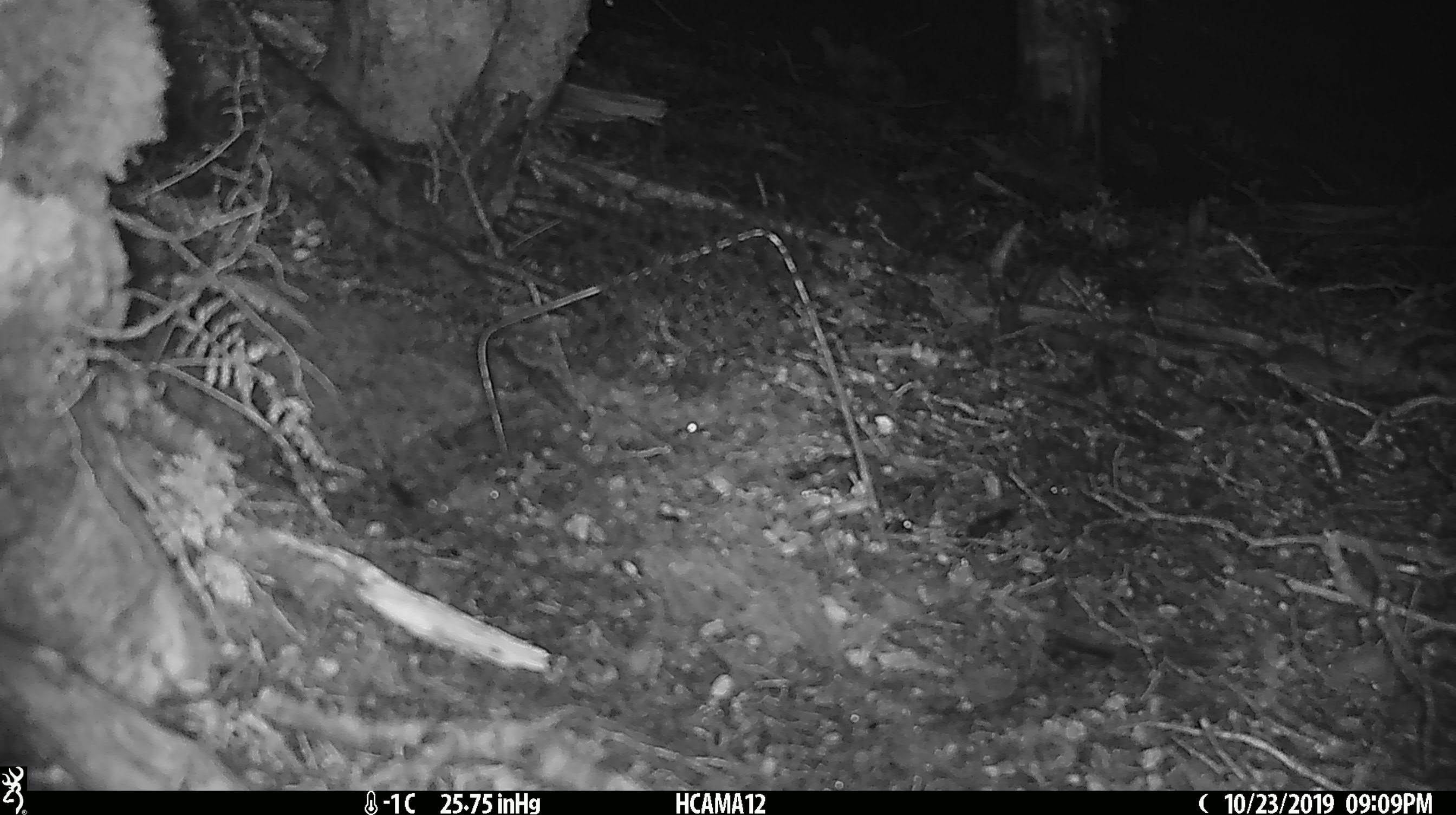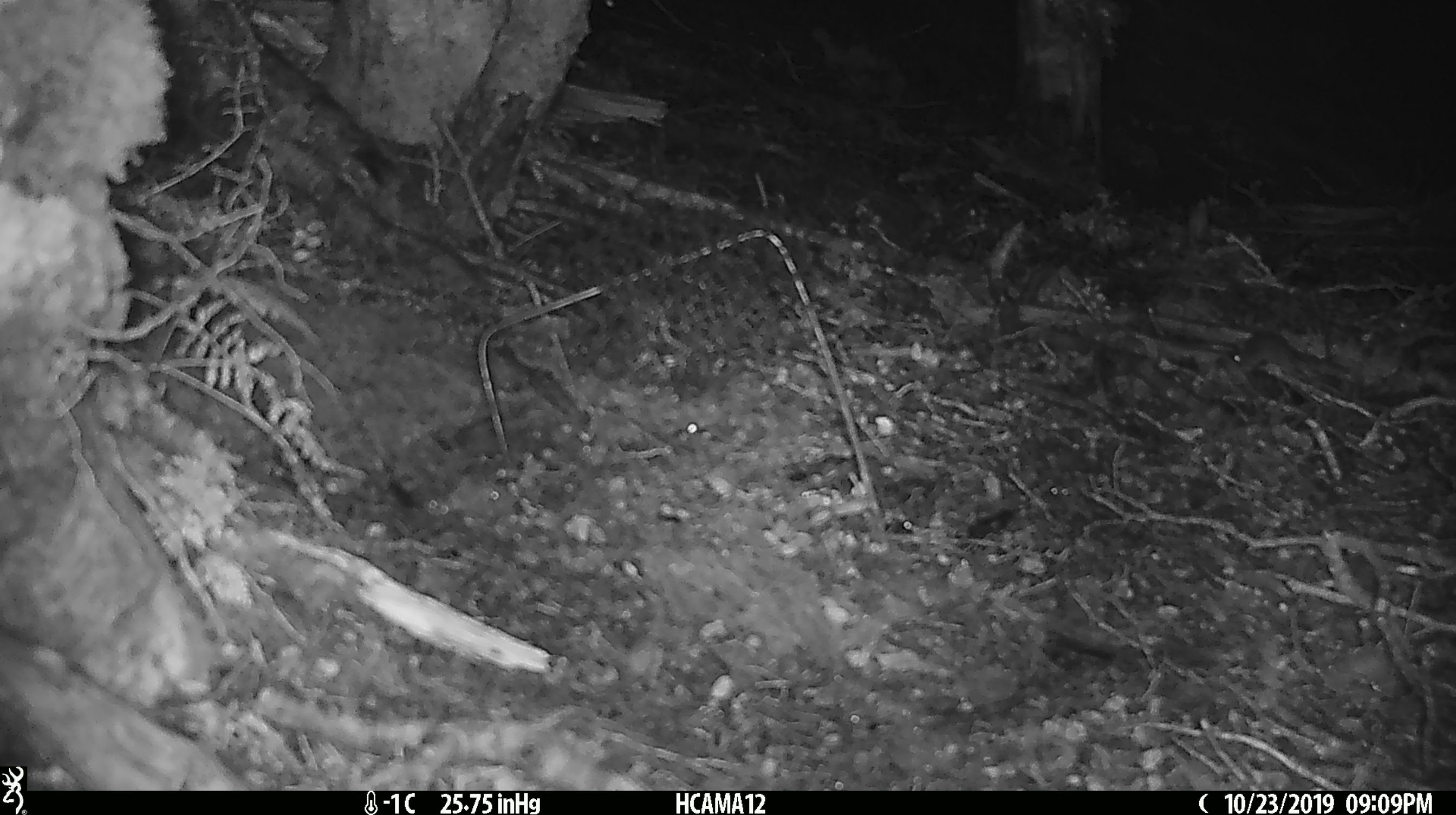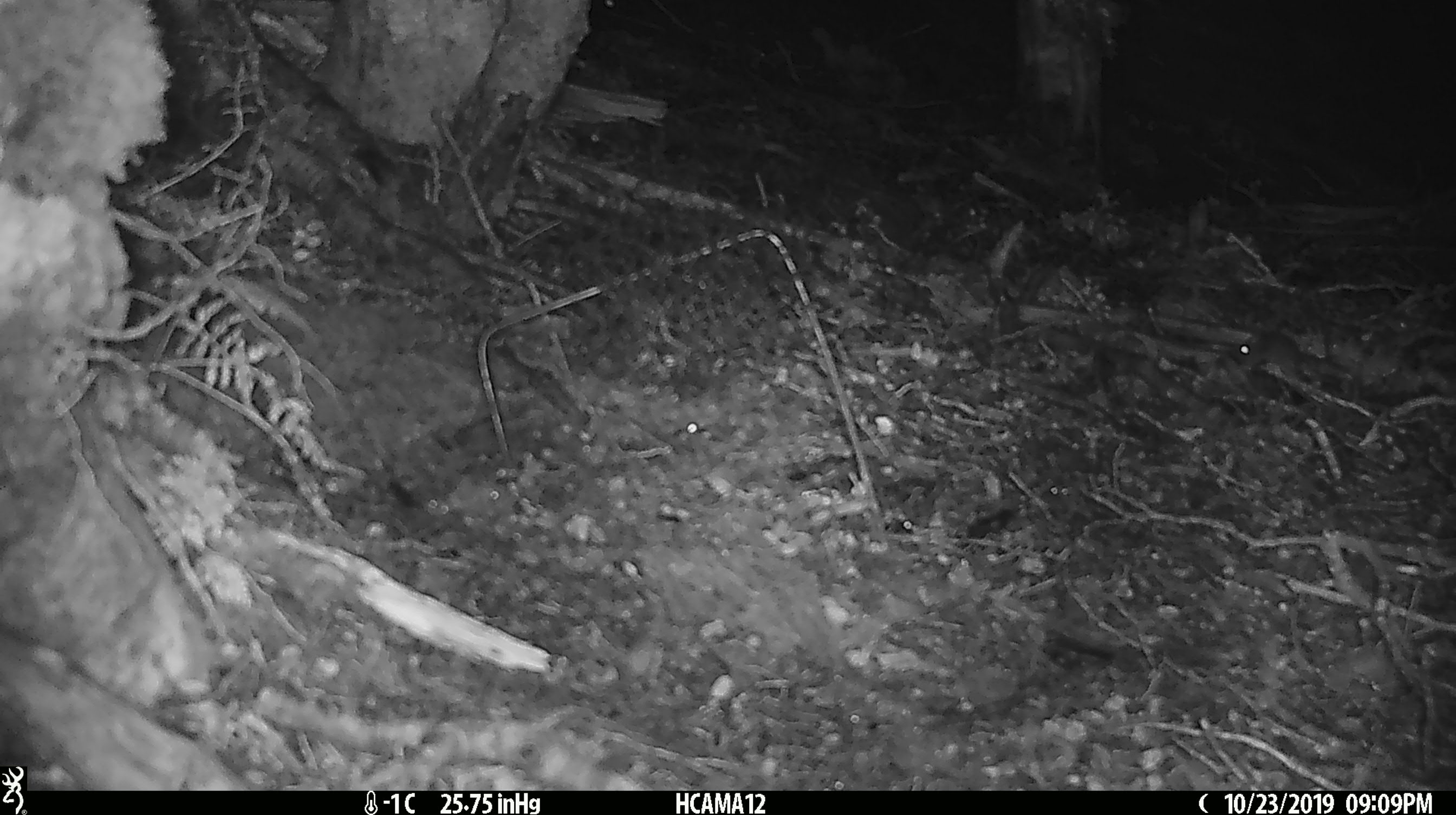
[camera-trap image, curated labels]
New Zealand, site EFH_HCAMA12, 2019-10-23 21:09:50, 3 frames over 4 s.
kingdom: Animalia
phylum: Chordata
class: Mammalia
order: Rodentia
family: Muridae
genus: Mus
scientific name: Mus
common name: mouse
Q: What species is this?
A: Mouse (Mus).